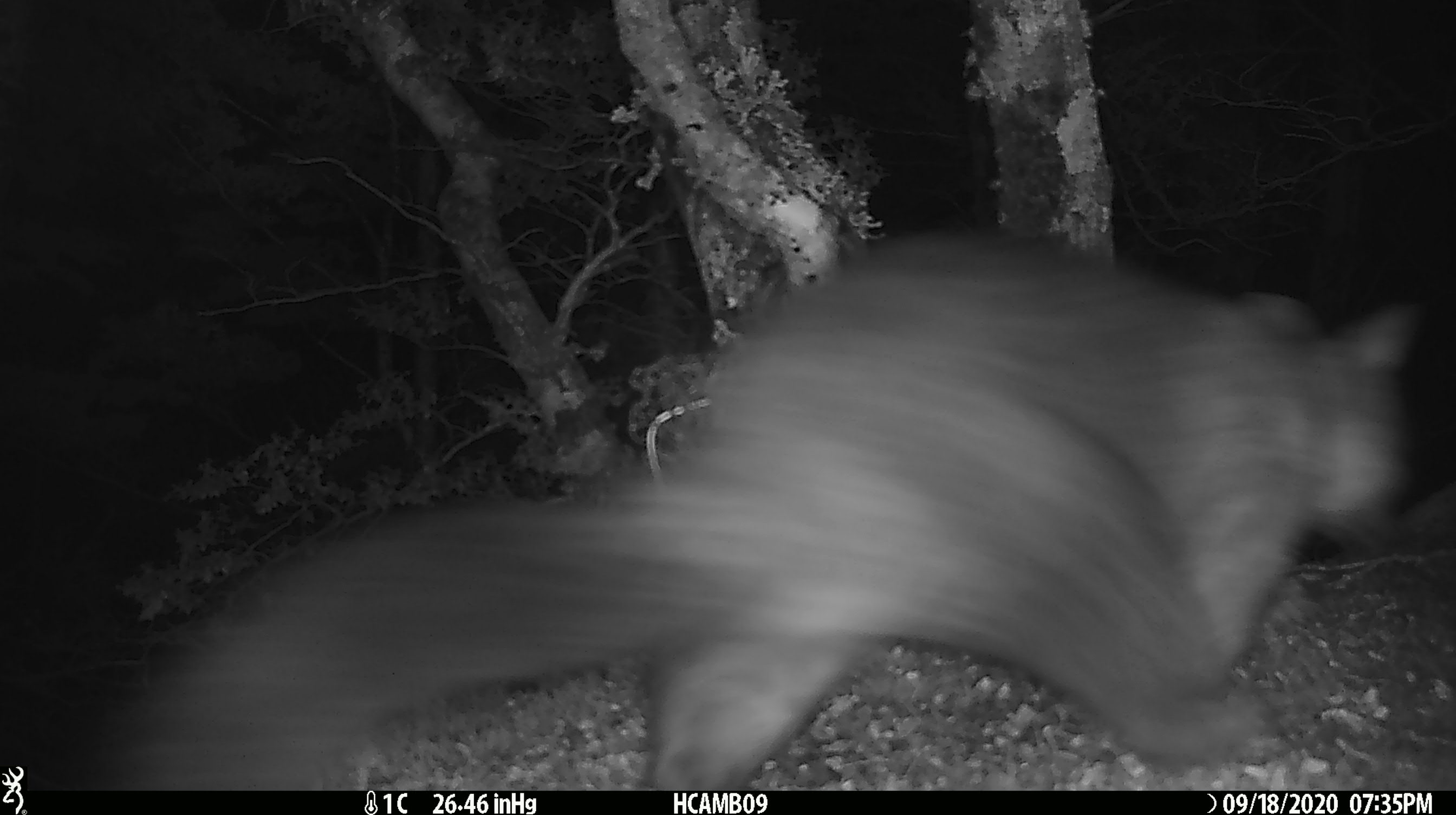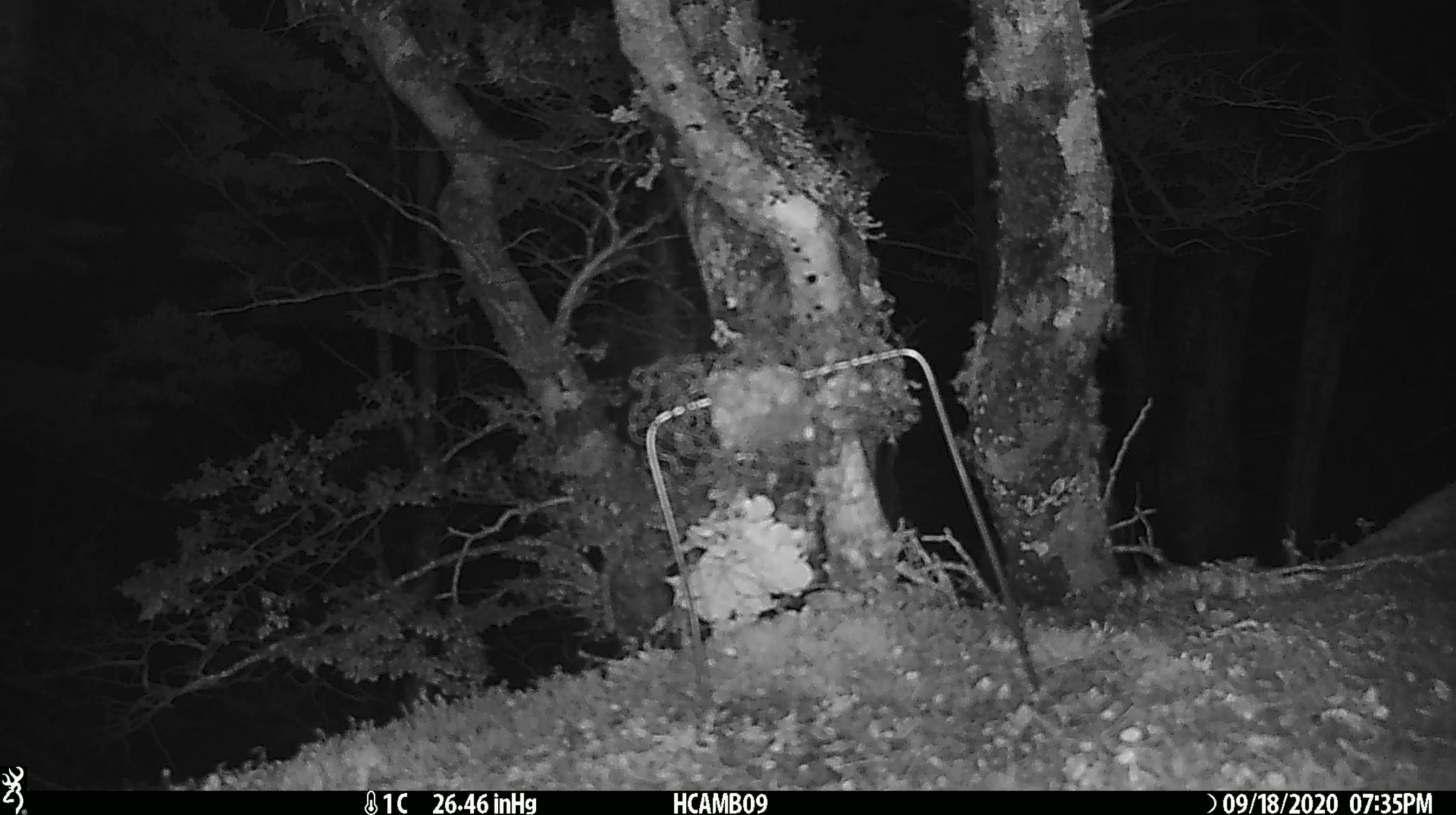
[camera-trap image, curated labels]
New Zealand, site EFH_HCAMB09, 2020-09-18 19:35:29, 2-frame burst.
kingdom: Animalia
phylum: Chordata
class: Mammalia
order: Diprotodontia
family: Phalangeridae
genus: Trichosurus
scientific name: Trichosurus vulpecula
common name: common brushtail possum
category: possum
Possum (common brushtail possum) (Trichosurus vulpecula).